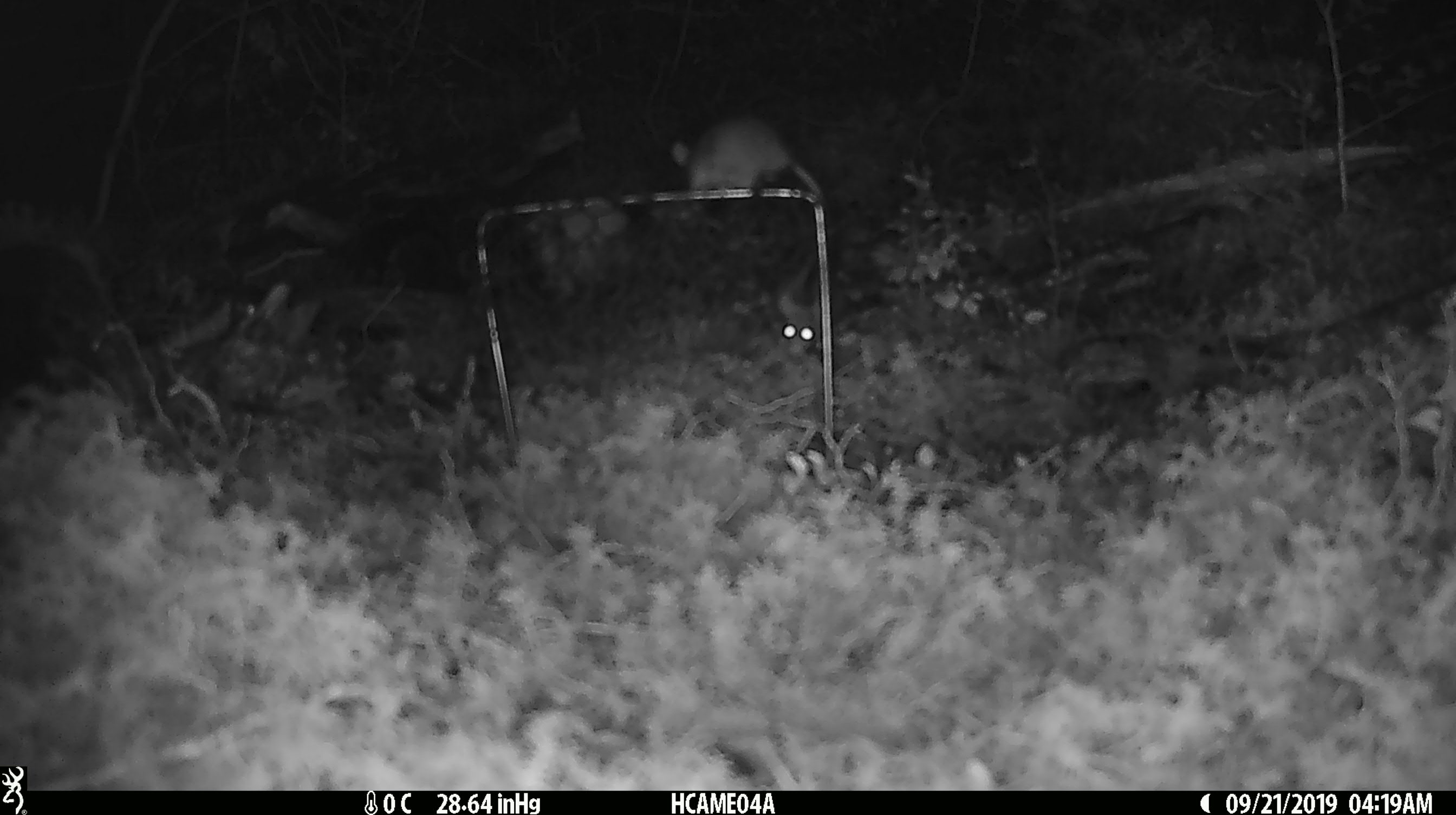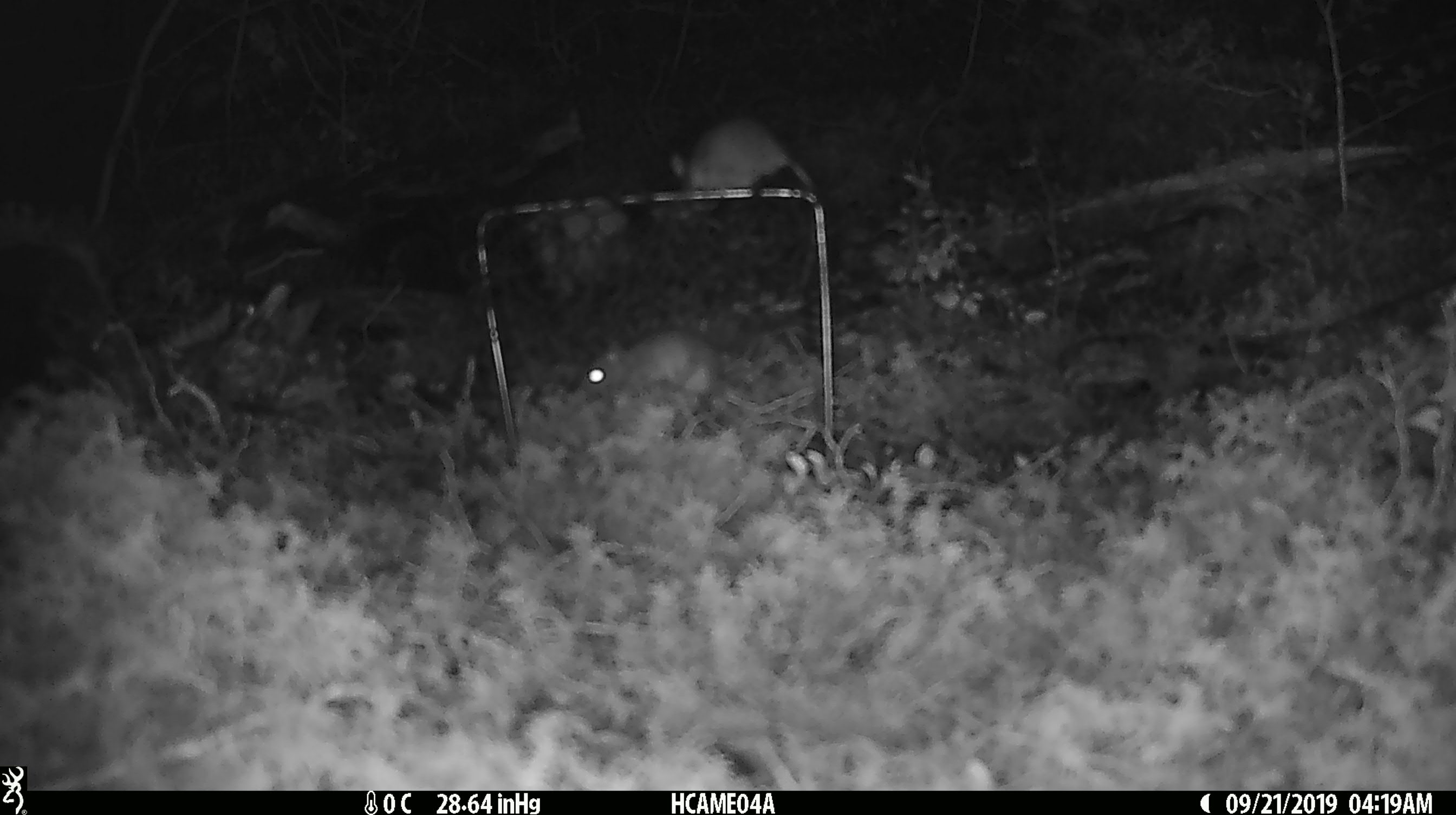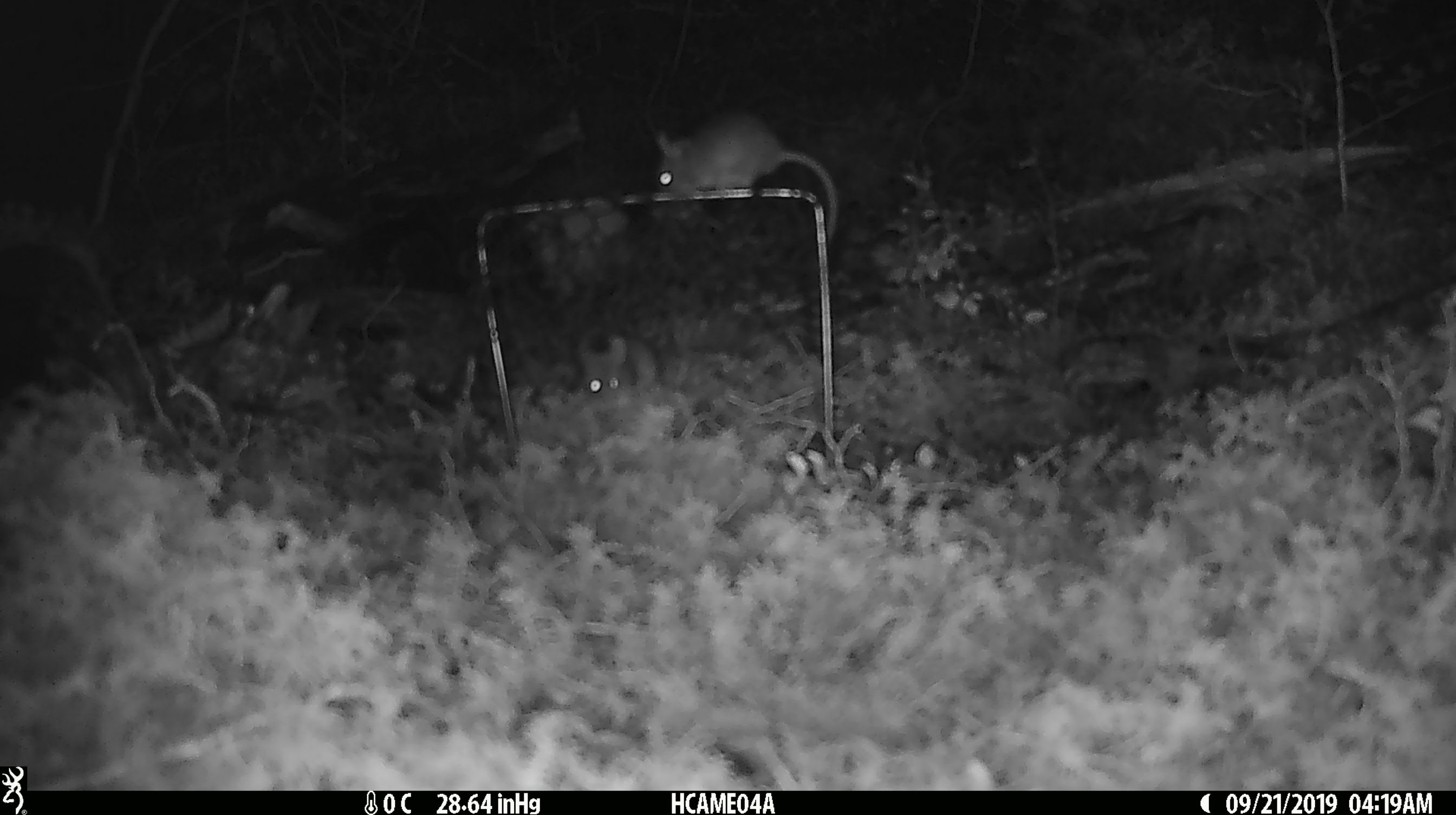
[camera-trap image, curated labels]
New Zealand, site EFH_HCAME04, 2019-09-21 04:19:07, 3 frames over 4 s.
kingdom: Animalia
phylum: Chordata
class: Mammalia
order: Rodentia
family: Muridae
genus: Mus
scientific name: Mus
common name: mouse